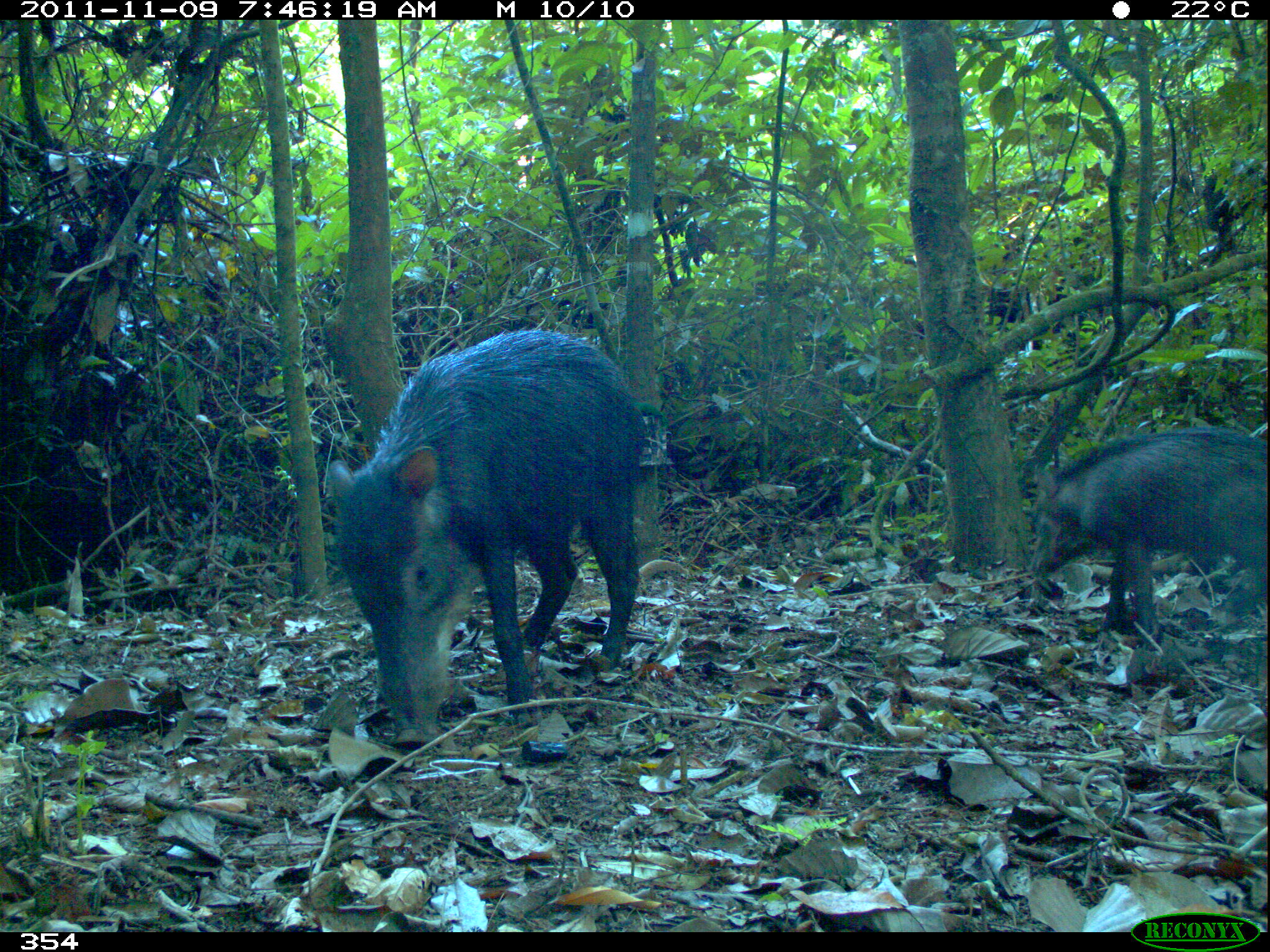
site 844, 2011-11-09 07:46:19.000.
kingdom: Animalia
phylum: Chordata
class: Mammalia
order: Artiodactyla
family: Tayassuidae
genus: Tayassu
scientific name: Tayassu pecari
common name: white-lipped peccary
Tayassu pecari (white-lipped peccary).